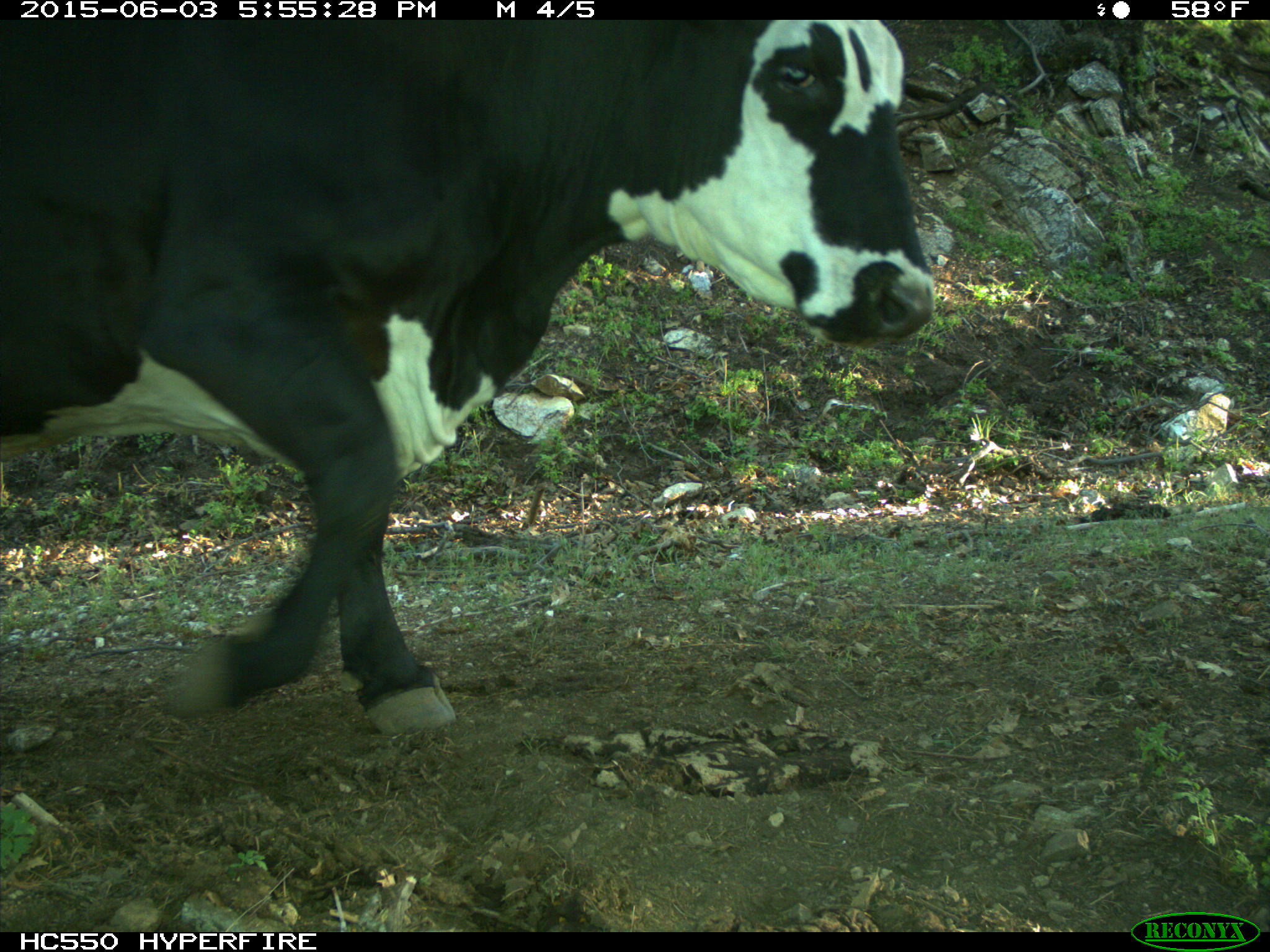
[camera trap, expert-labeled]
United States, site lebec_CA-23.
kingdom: Animalia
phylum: Chordata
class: Mammalia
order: Artiodactyla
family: Bovidae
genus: Bos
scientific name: Bos taurus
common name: domestic cow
Bos taurus (domestic cow).